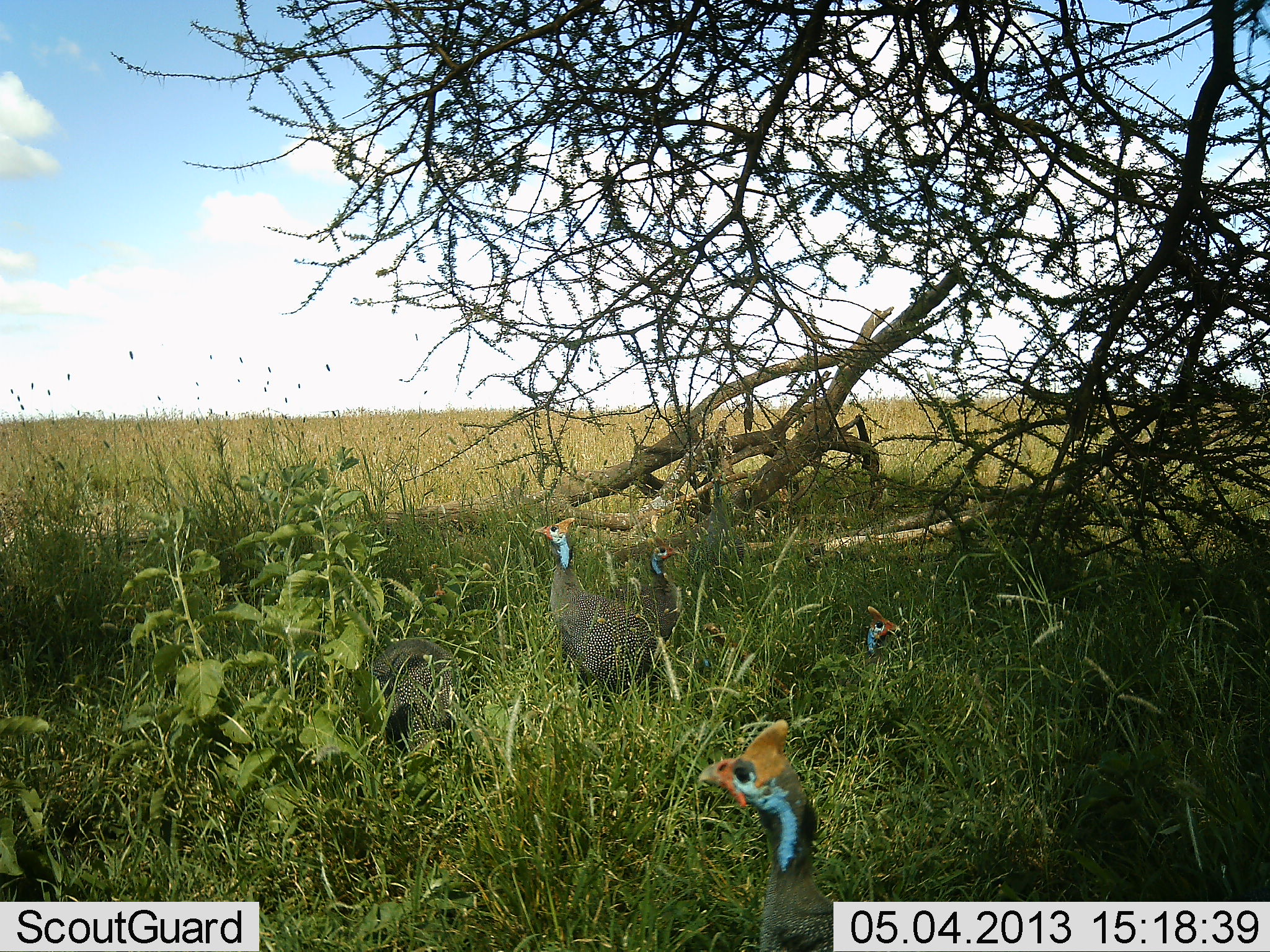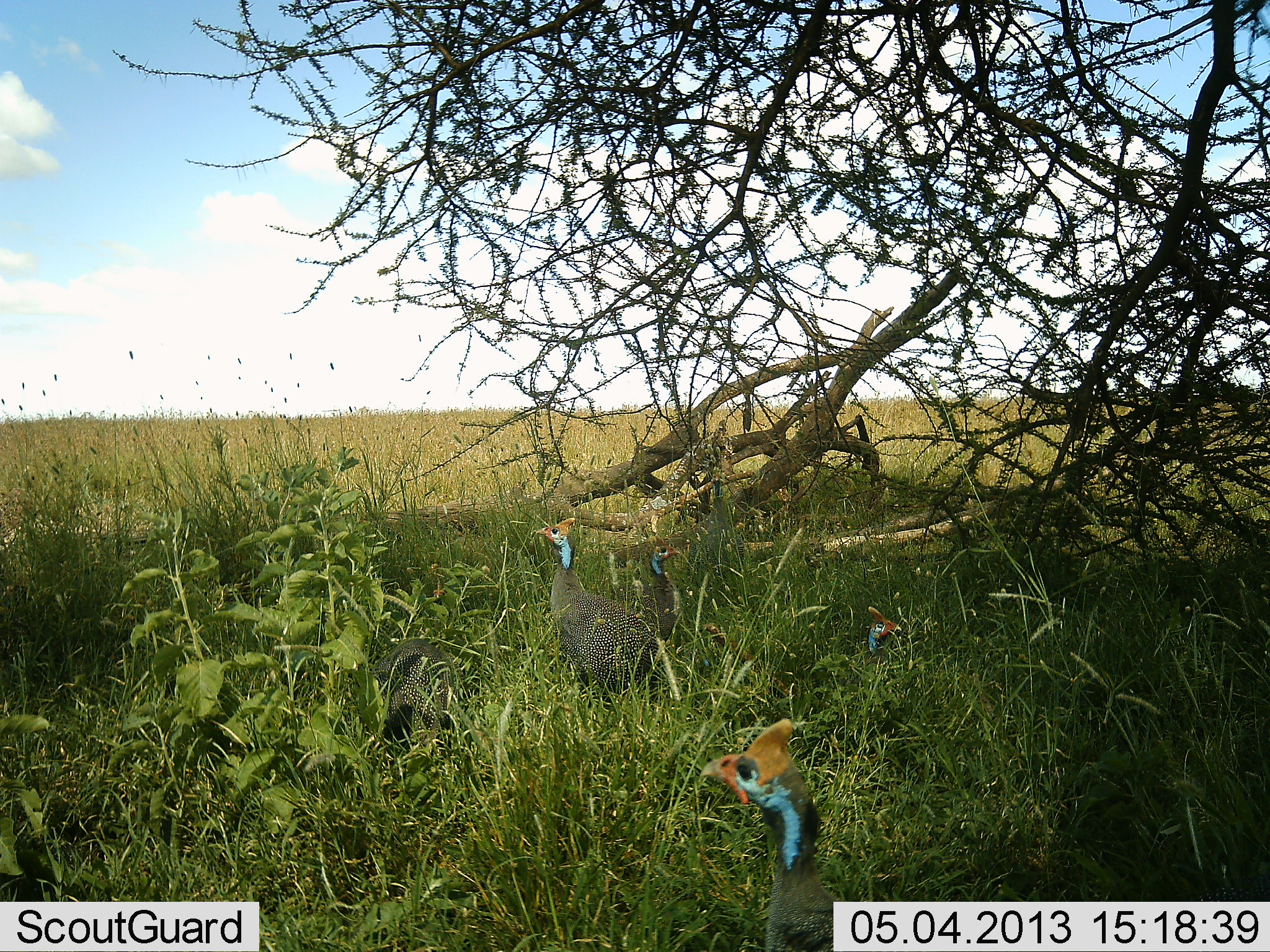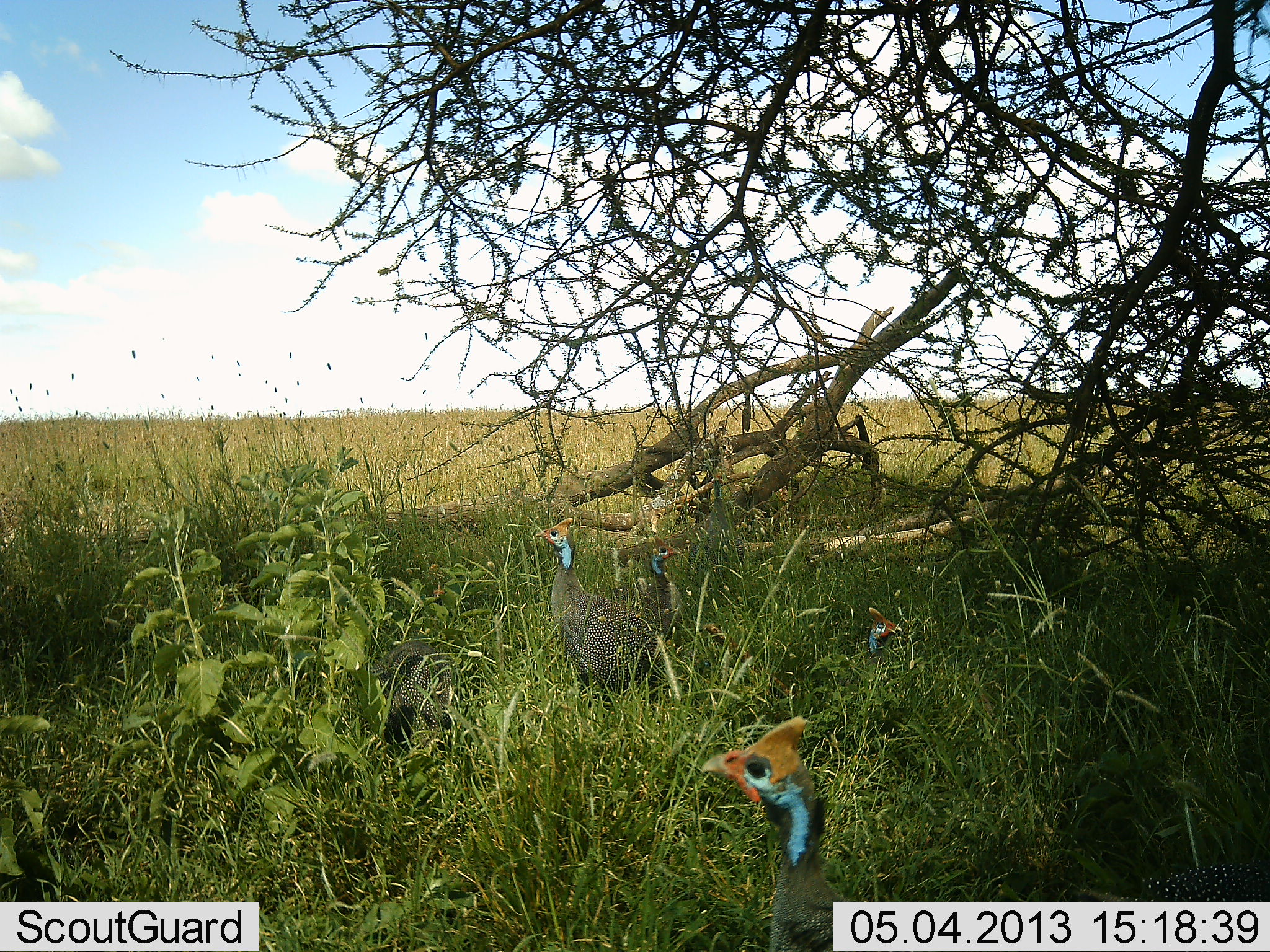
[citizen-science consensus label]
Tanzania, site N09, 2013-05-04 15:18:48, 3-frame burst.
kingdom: Animalia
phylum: Chordata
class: Aves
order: Galliformes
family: Numididae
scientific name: Numididae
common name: guinea fowl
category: guineafowl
Guineafowl (guinea fowl) (Numididae), count 5. Behavior (volunteer vote fractions): standing 76%, resting 53%, moving 12%, interacting 0%. Young present (vote fraction): 0%. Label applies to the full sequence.